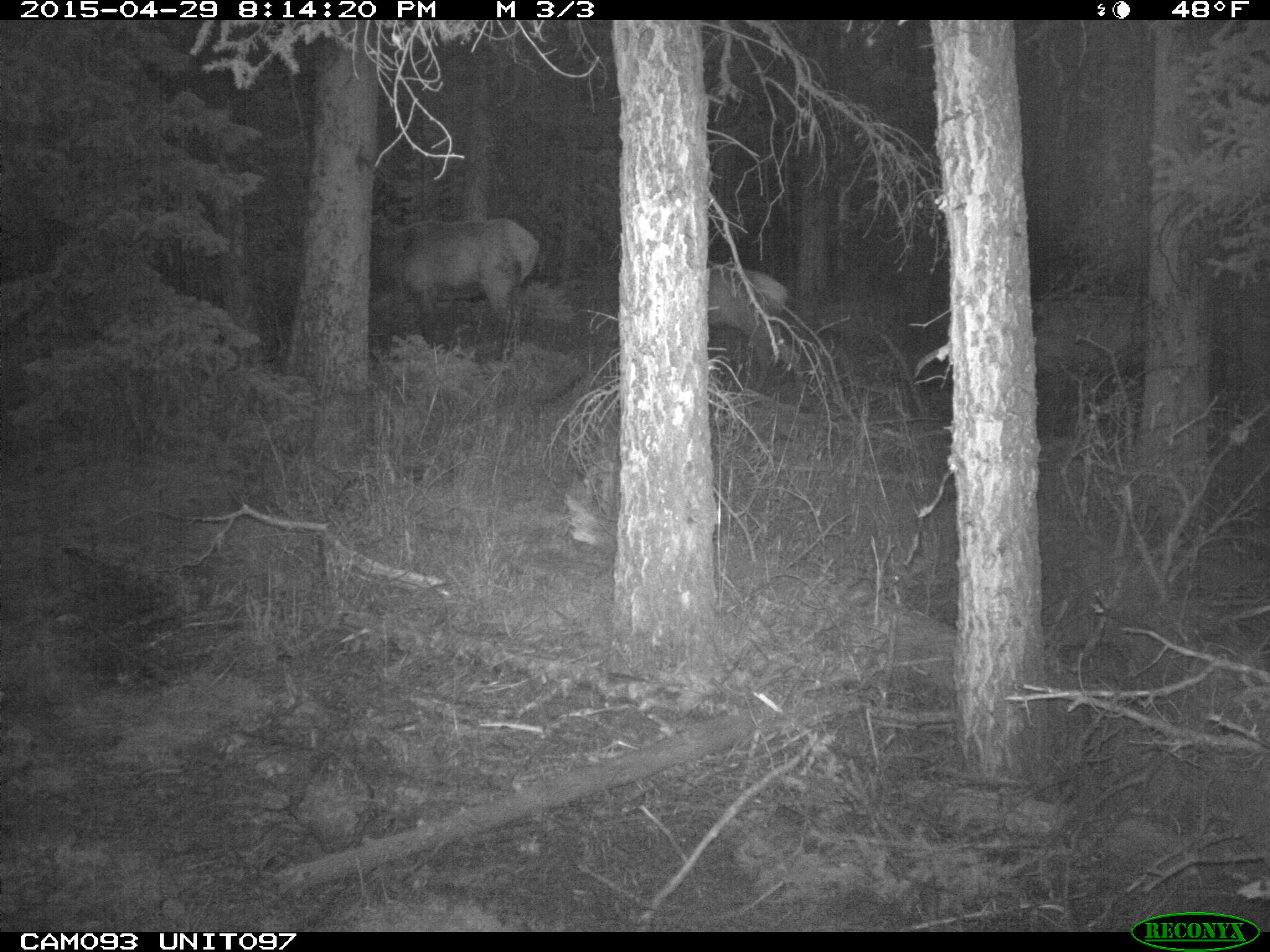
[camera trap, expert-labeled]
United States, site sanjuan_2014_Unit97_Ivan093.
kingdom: Animalia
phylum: Chordata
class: Mammalia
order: Artiodactyla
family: Cervidae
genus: Cervus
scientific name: Cervus elaphus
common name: red deer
Cervus elaphus (red deer).